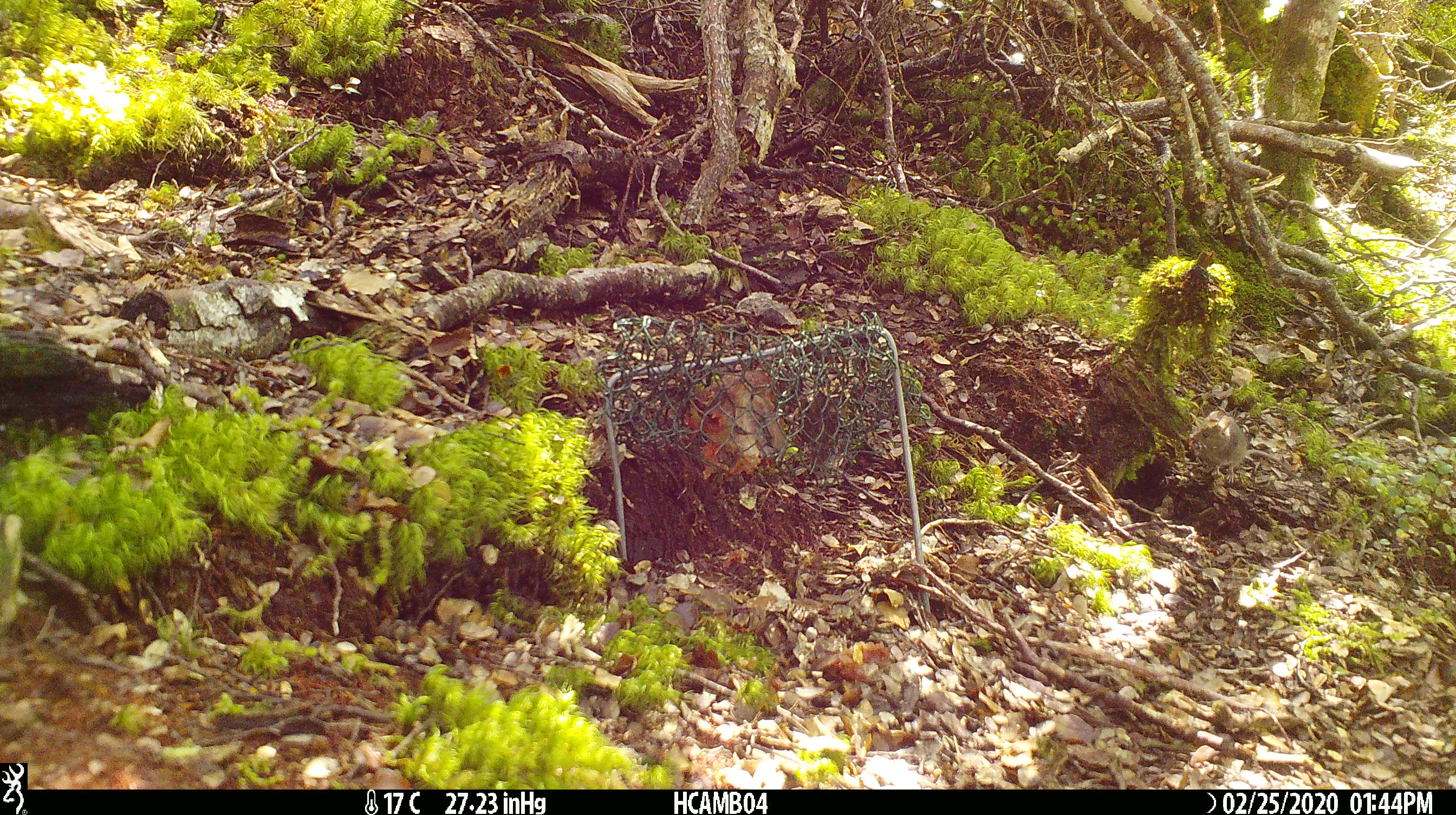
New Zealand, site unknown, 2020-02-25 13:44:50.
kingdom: Animalia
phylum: Chordata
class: Mammalia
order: Rodentia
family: Muridae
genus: Mus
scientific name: Mus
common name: mouse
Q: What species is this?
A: Mouse (Mus).